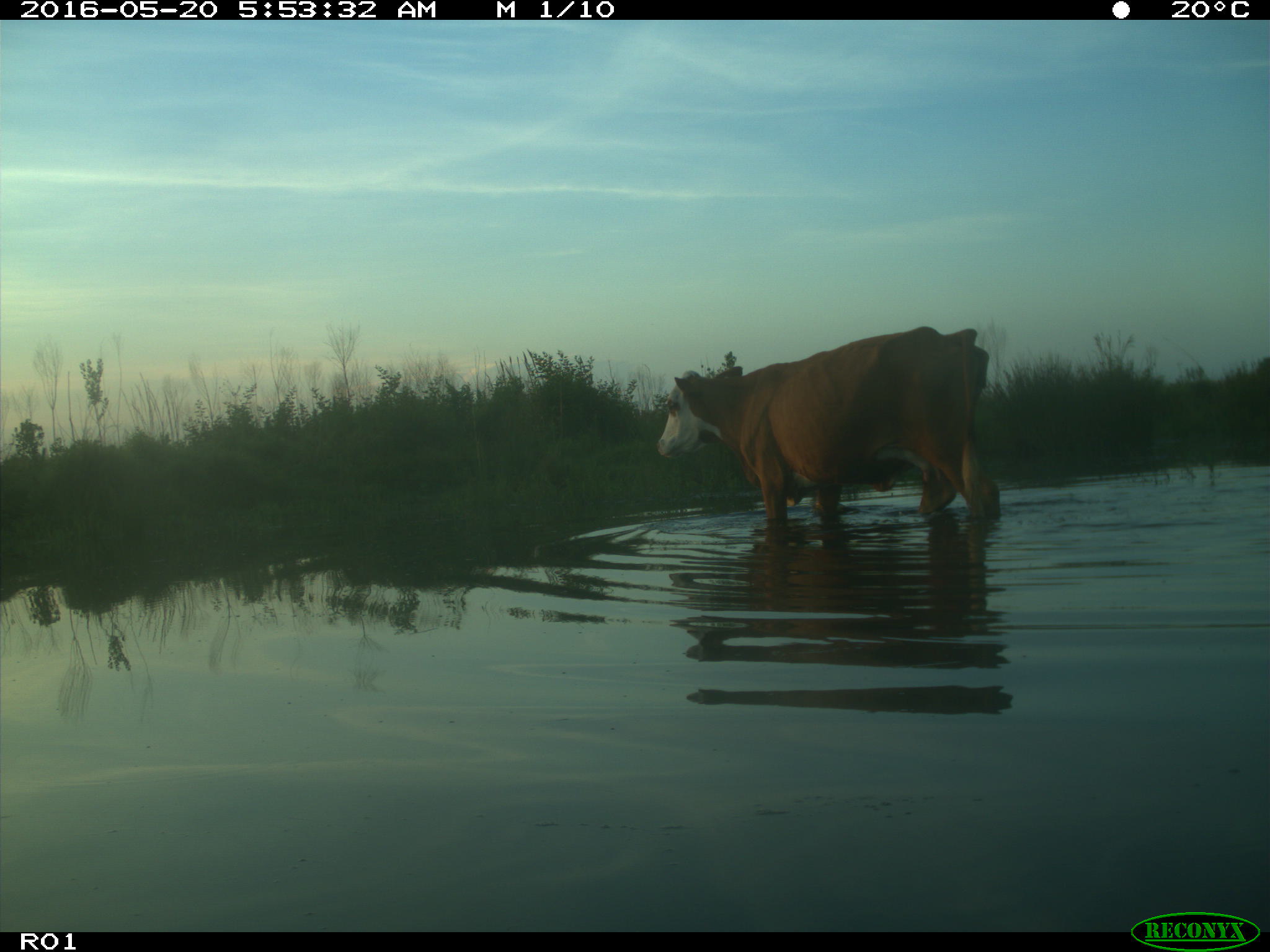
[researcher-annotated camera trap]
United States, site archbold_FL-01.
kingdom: Animalia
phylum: Chordata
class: Mammalia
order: Artiodactyla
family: Bovidae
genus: Bos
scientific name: Bos taurus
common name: domestic cow